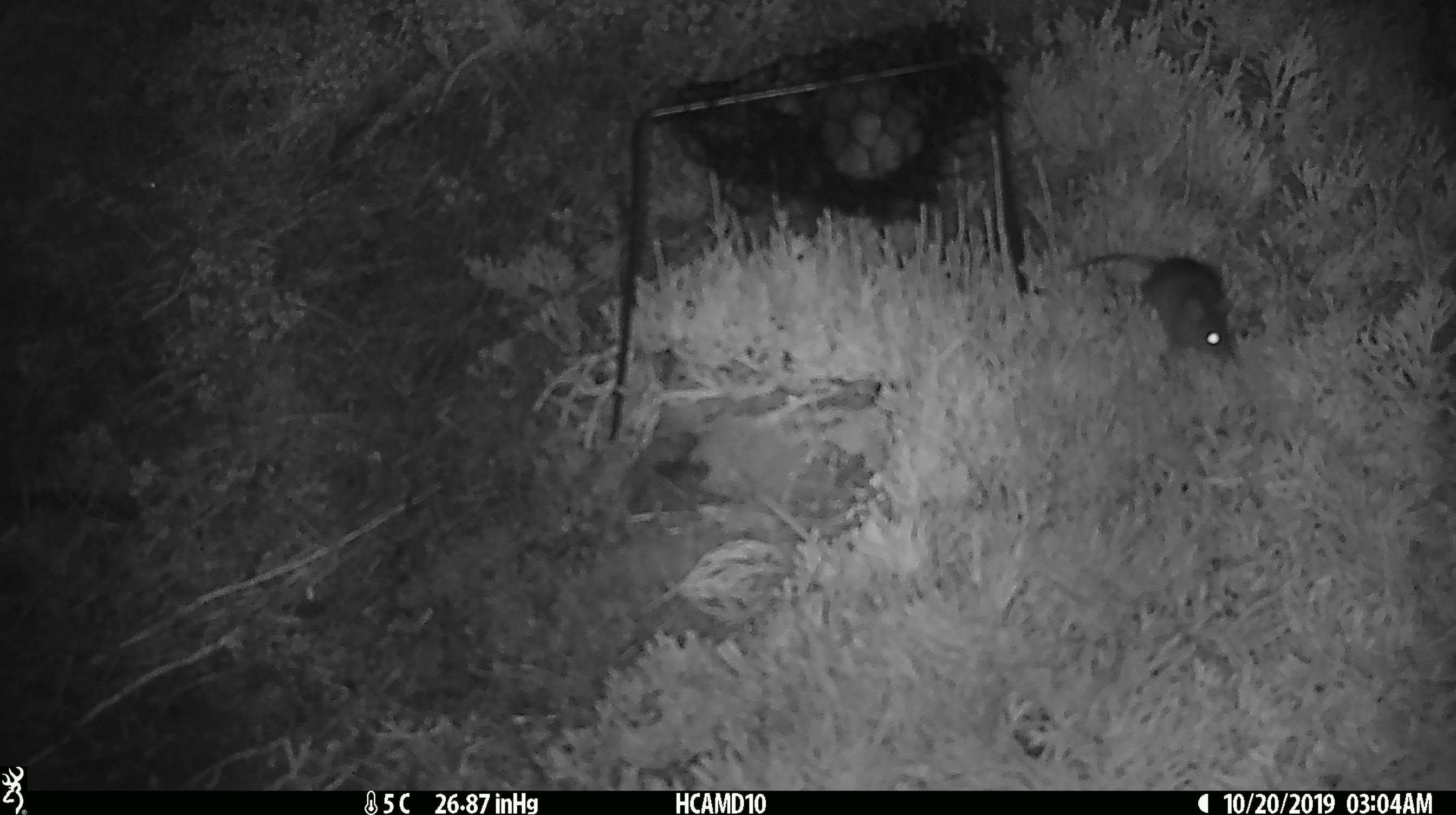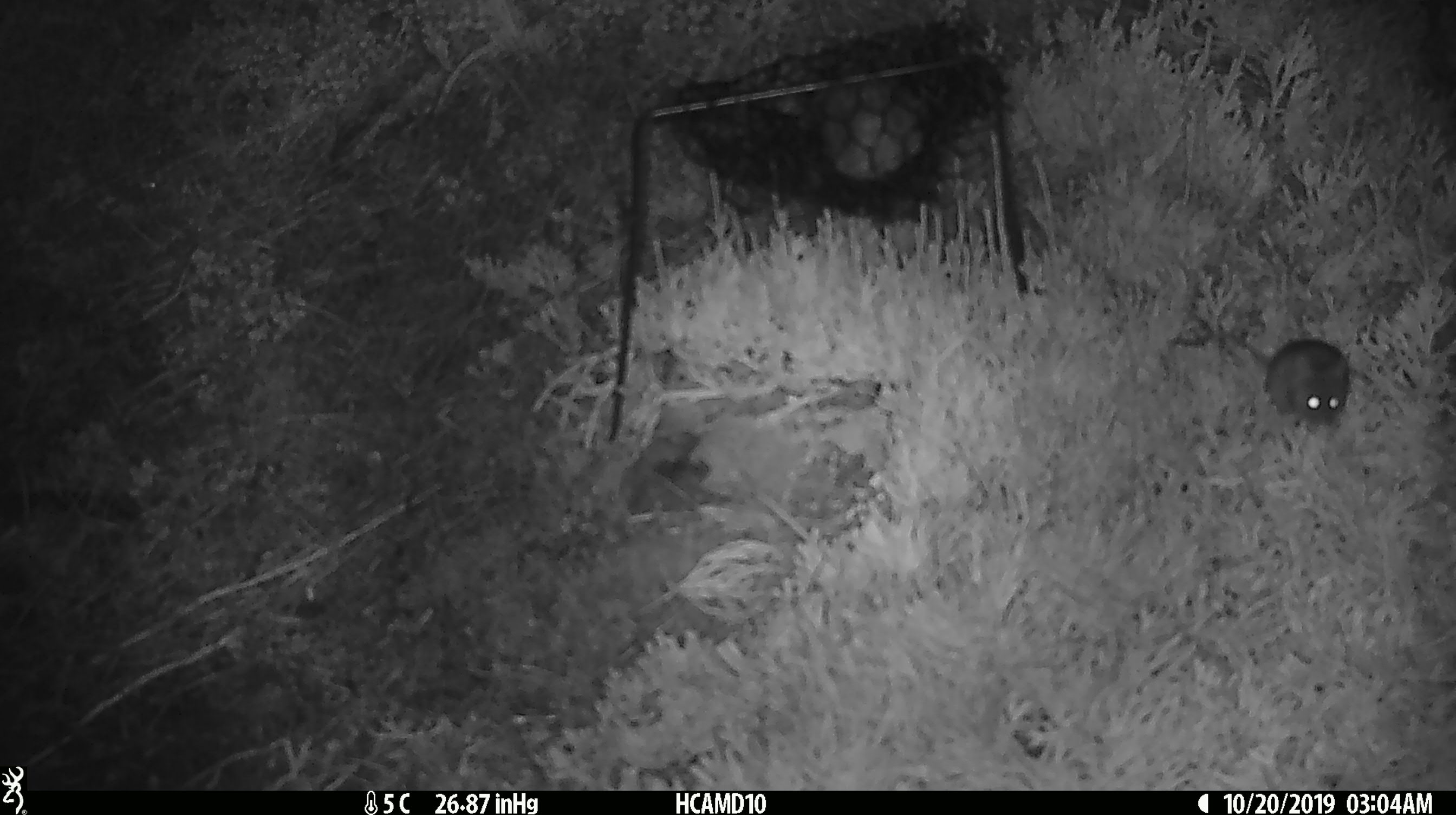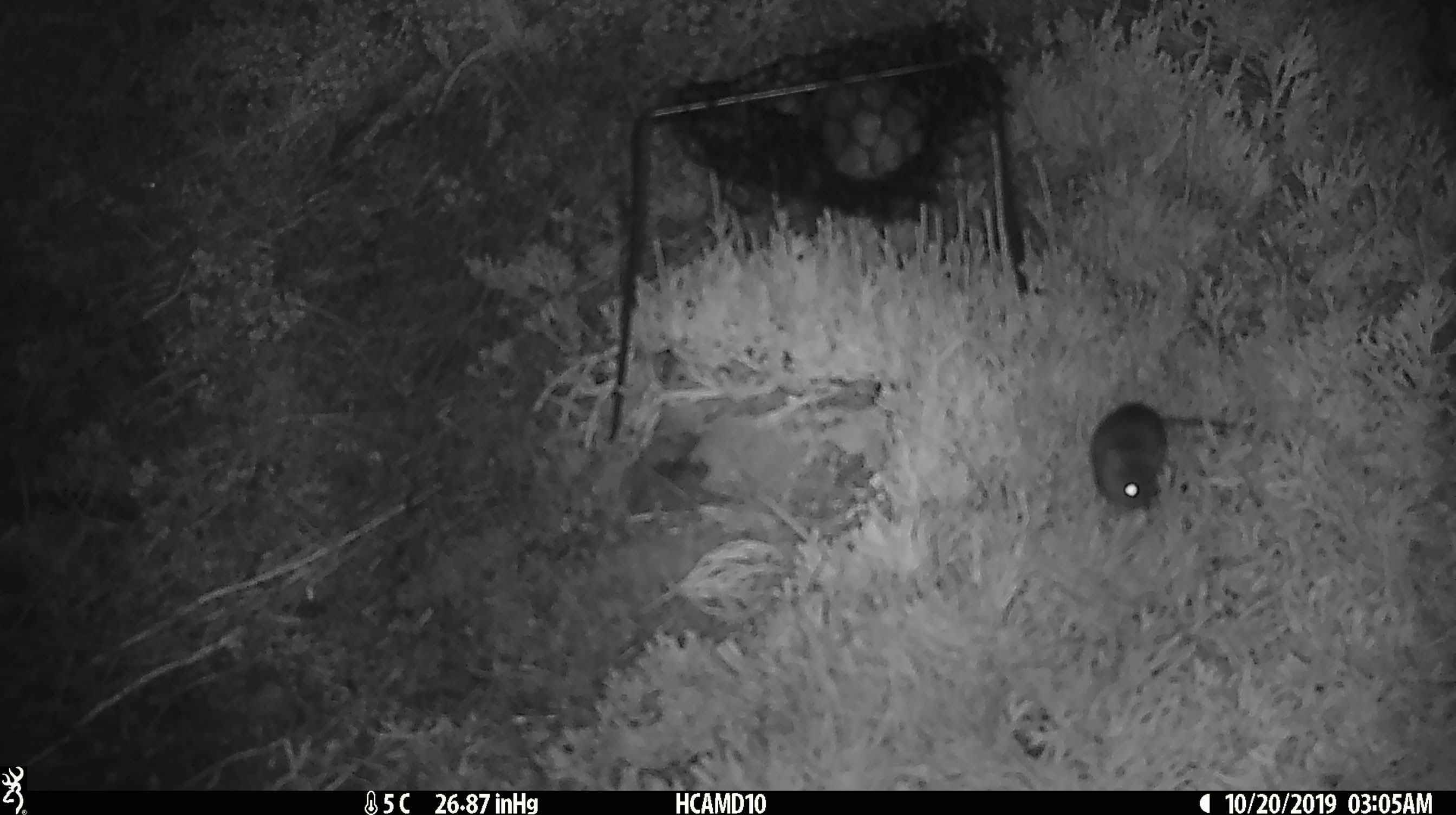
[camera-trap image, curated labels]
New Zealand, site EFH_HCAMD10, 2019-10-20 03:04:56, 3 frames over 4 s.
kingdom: Animalia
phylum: Chordata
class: Mammalia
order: Rodentia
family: Muridae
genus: Mus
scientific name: Mus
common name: mouse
Mouse (Mus).